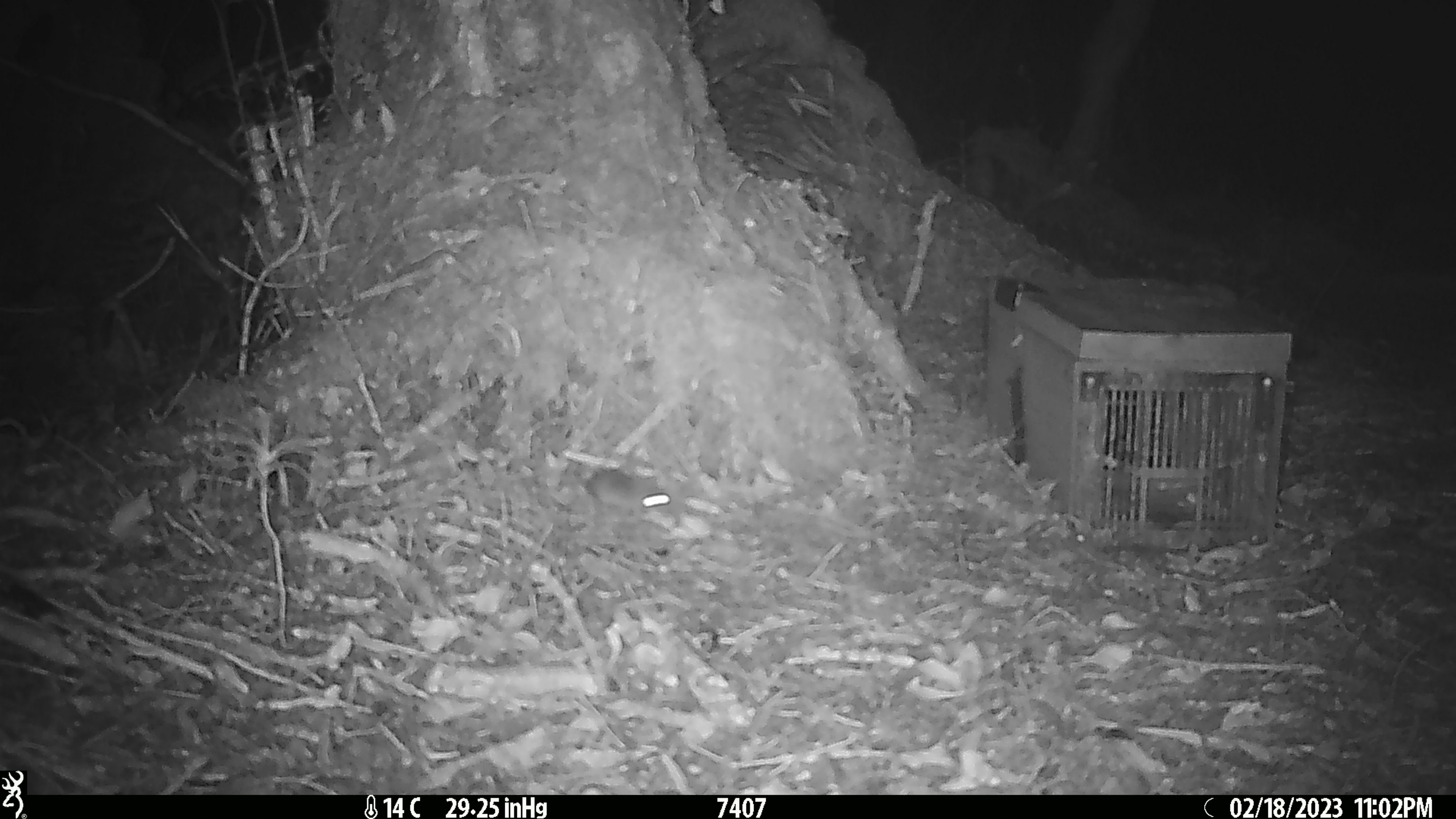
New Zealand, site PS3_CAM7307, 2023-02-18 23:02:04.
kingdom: Animalia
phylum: Chordata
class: Mammalia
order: Rodentia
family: Muridae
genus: Mus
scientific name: Mus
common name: mouse